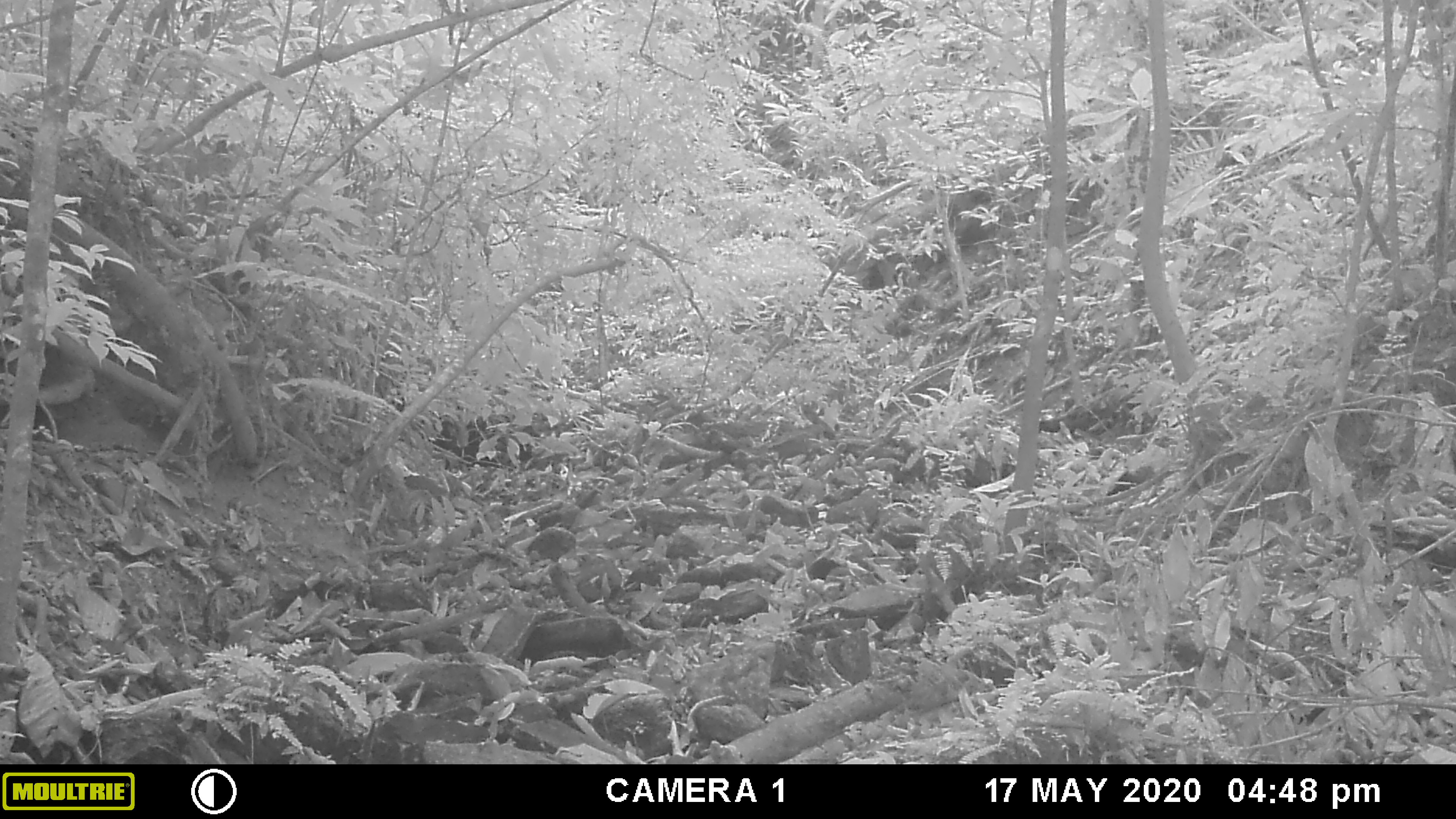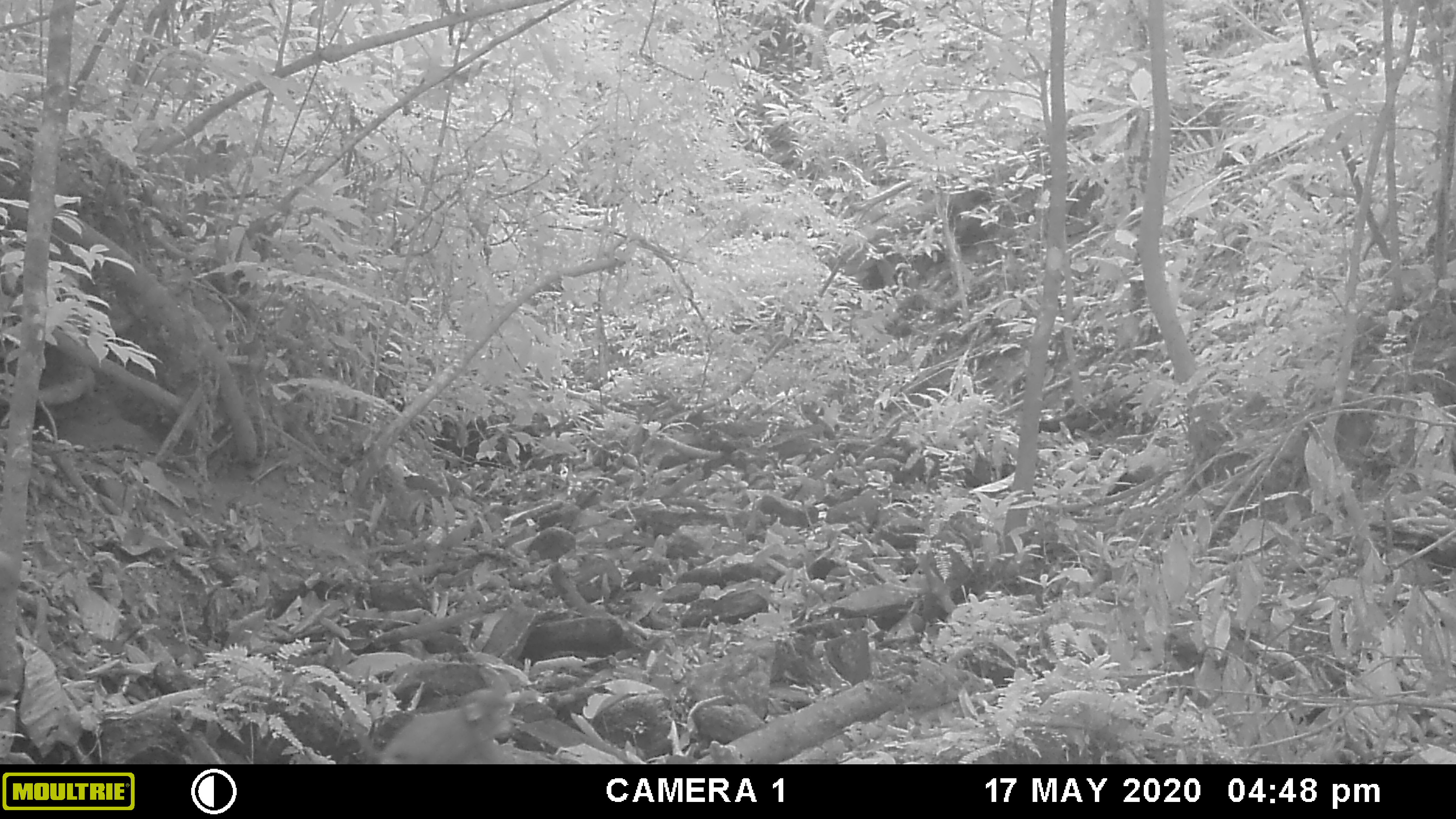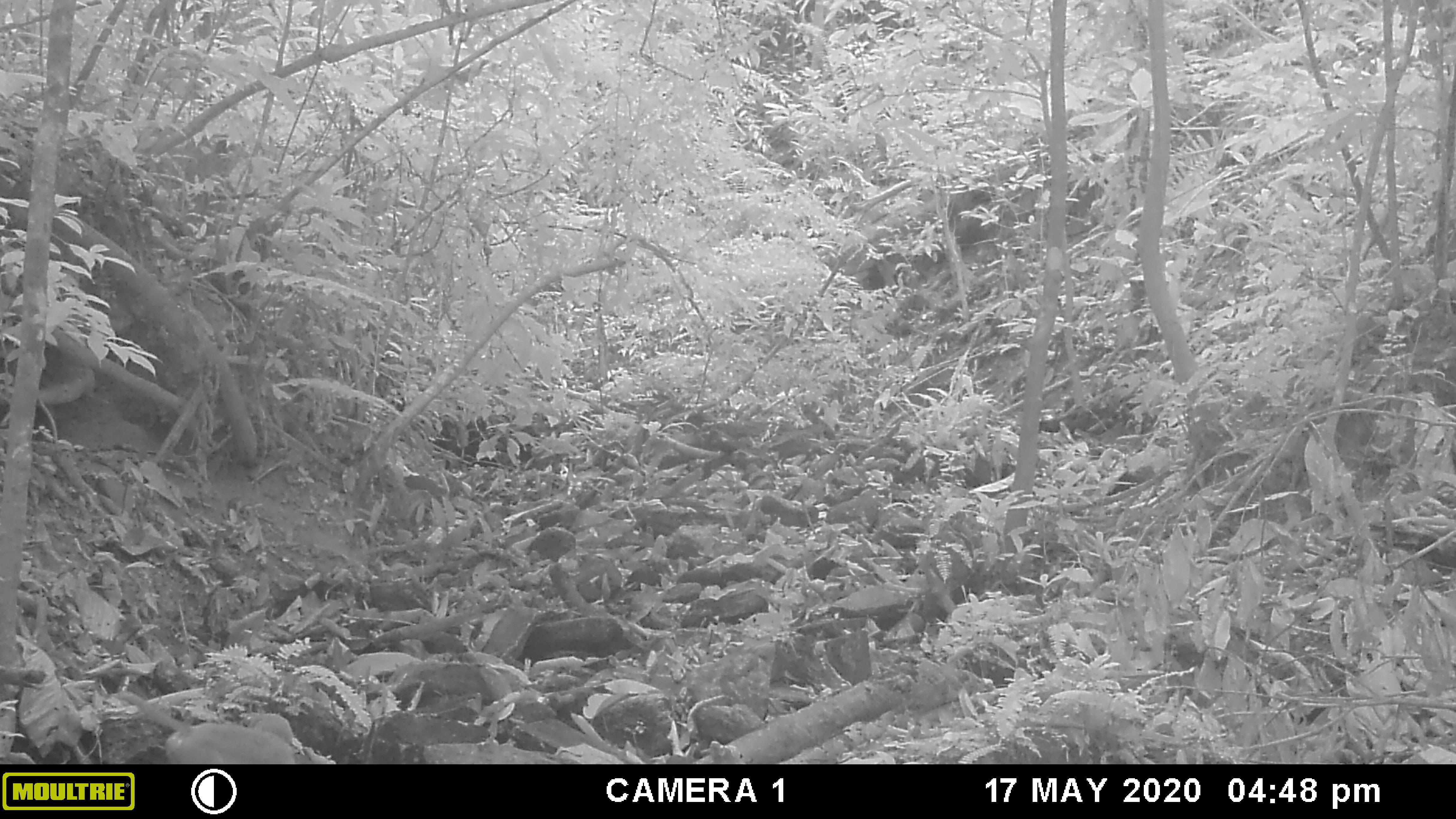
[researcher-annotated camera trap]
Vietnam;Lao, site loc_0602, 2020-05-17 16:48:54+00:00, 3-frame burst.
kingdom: Animalia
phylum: Chordata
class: Mammalia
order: Primates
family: Cercopithecidae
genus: Macaca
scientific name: Macaca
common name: macaques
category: assam or rhesus macaque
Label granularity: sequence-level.